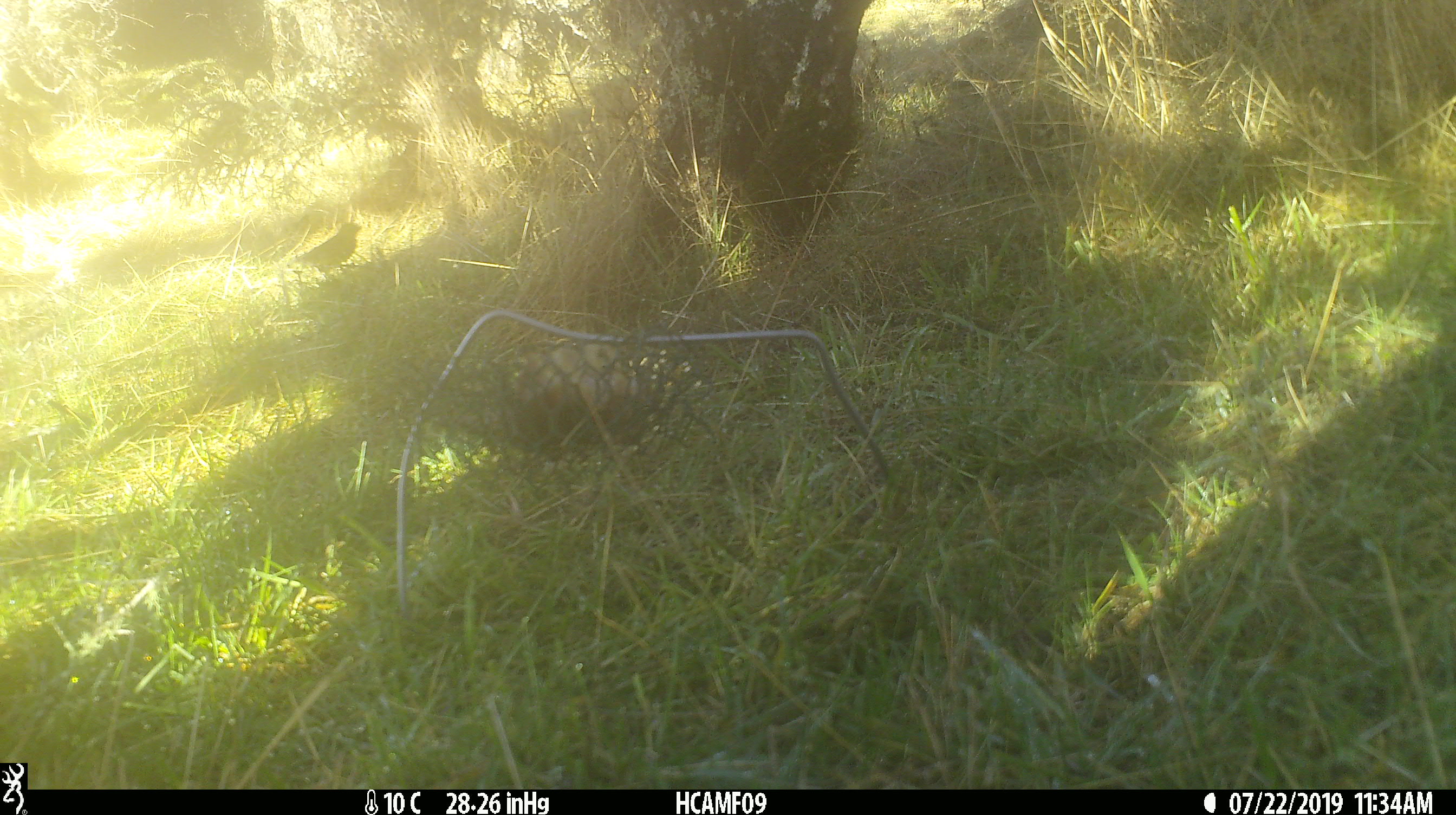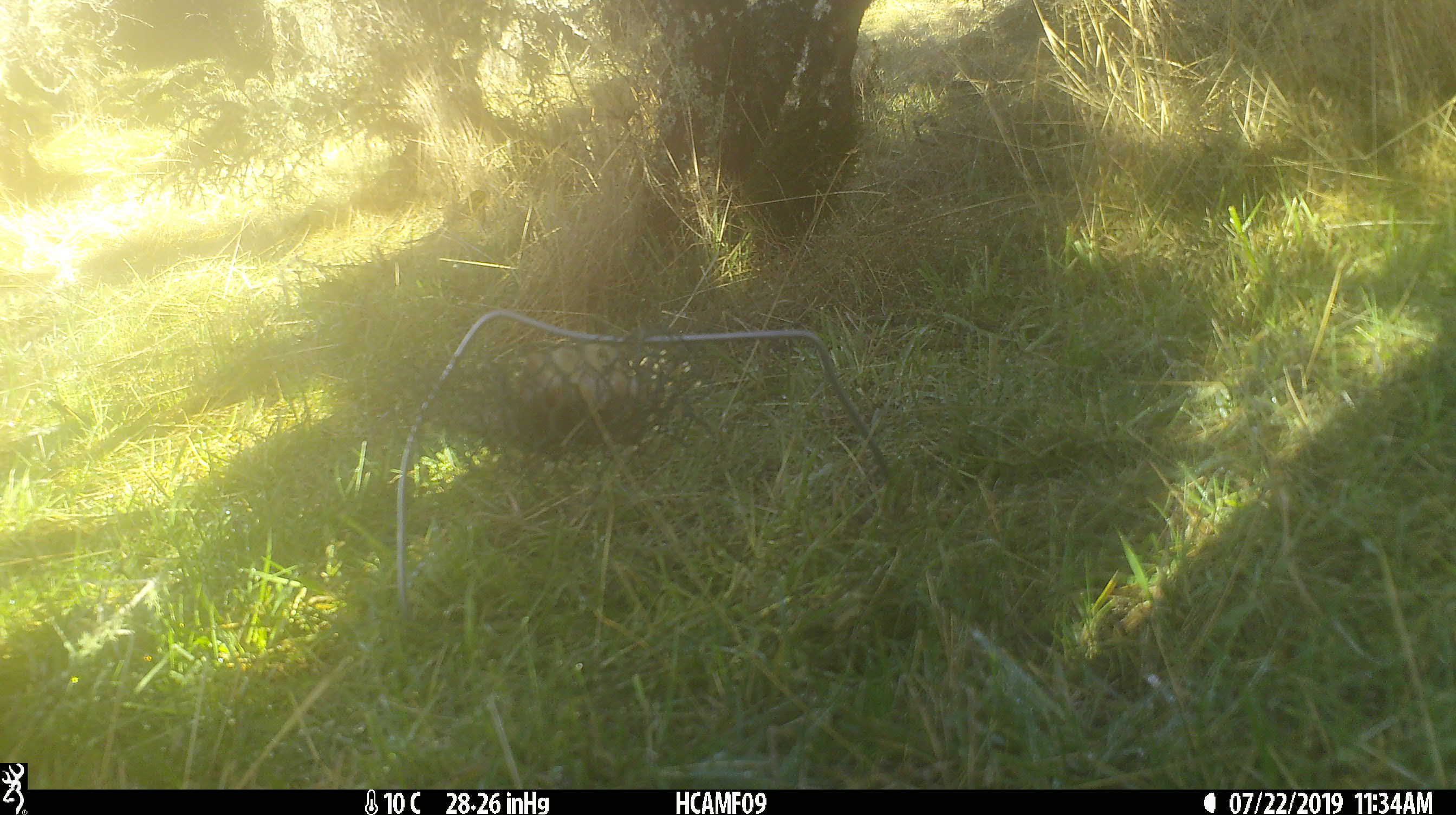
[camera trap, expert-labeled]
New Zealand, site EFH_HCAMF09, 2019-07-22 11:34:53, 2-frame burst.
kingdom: Animalia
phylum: Chordata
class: Aves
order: Passeriformes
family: Prunellidae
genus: Prunella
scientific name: Prunella modularis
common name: dunnock